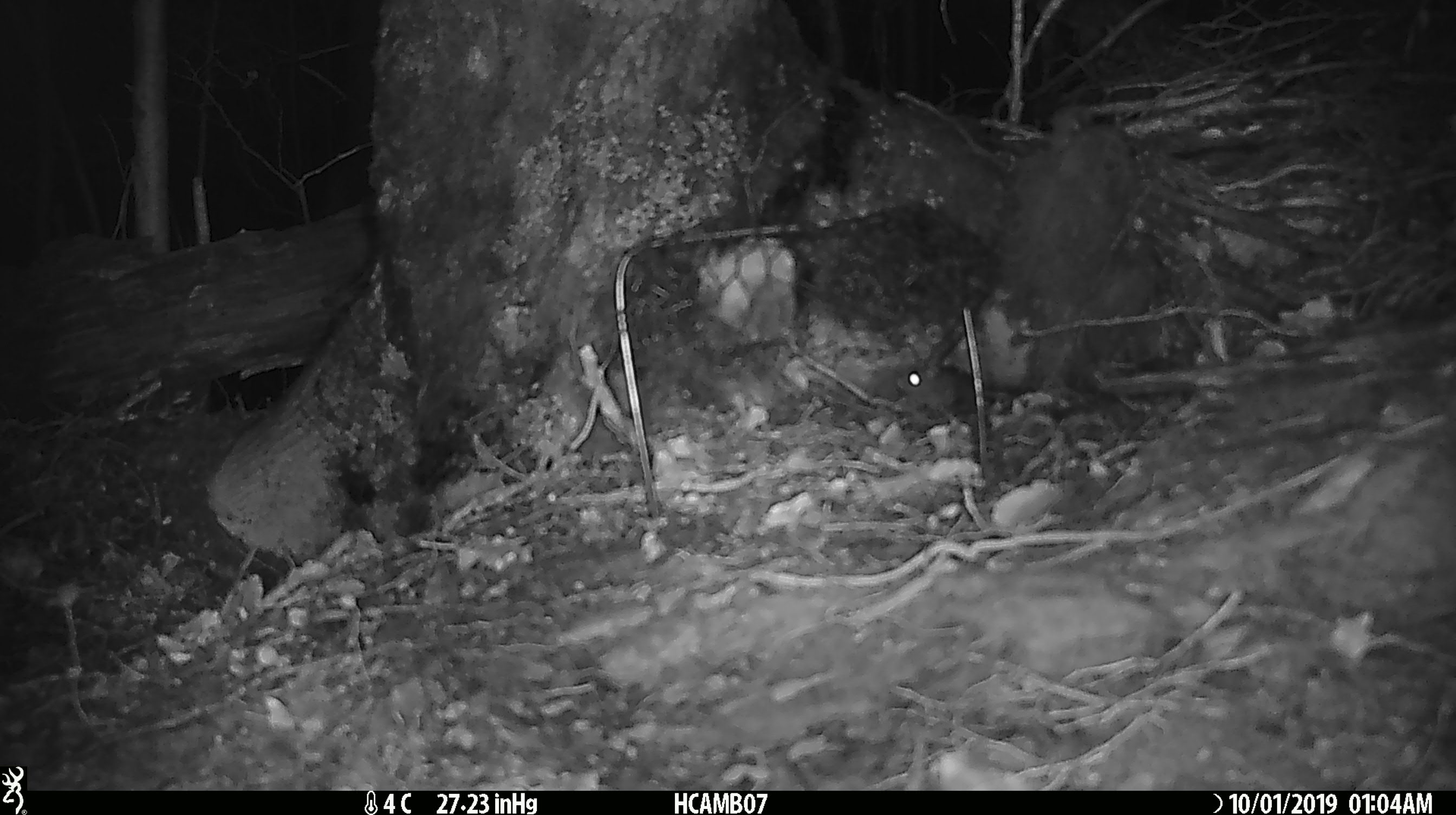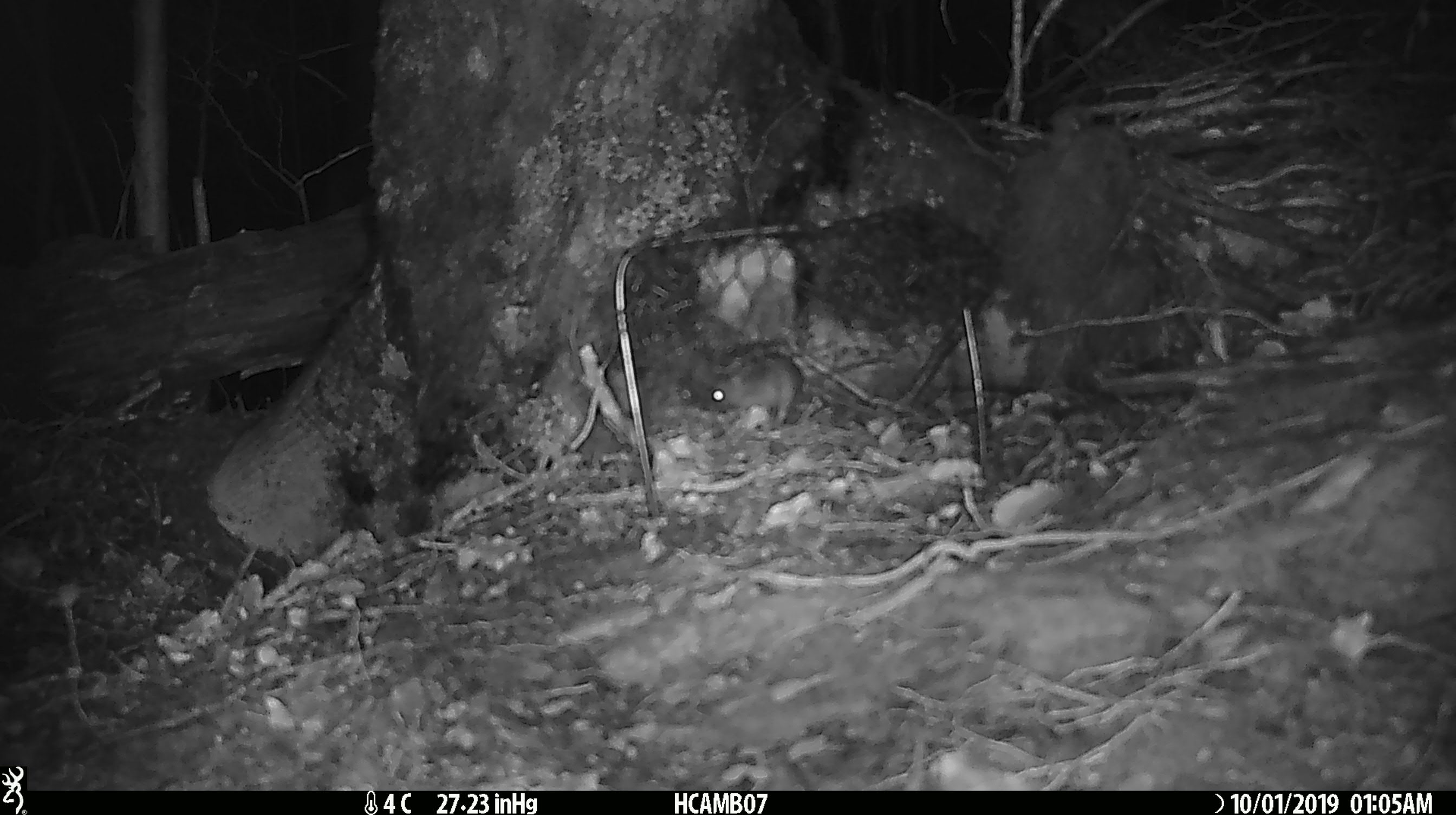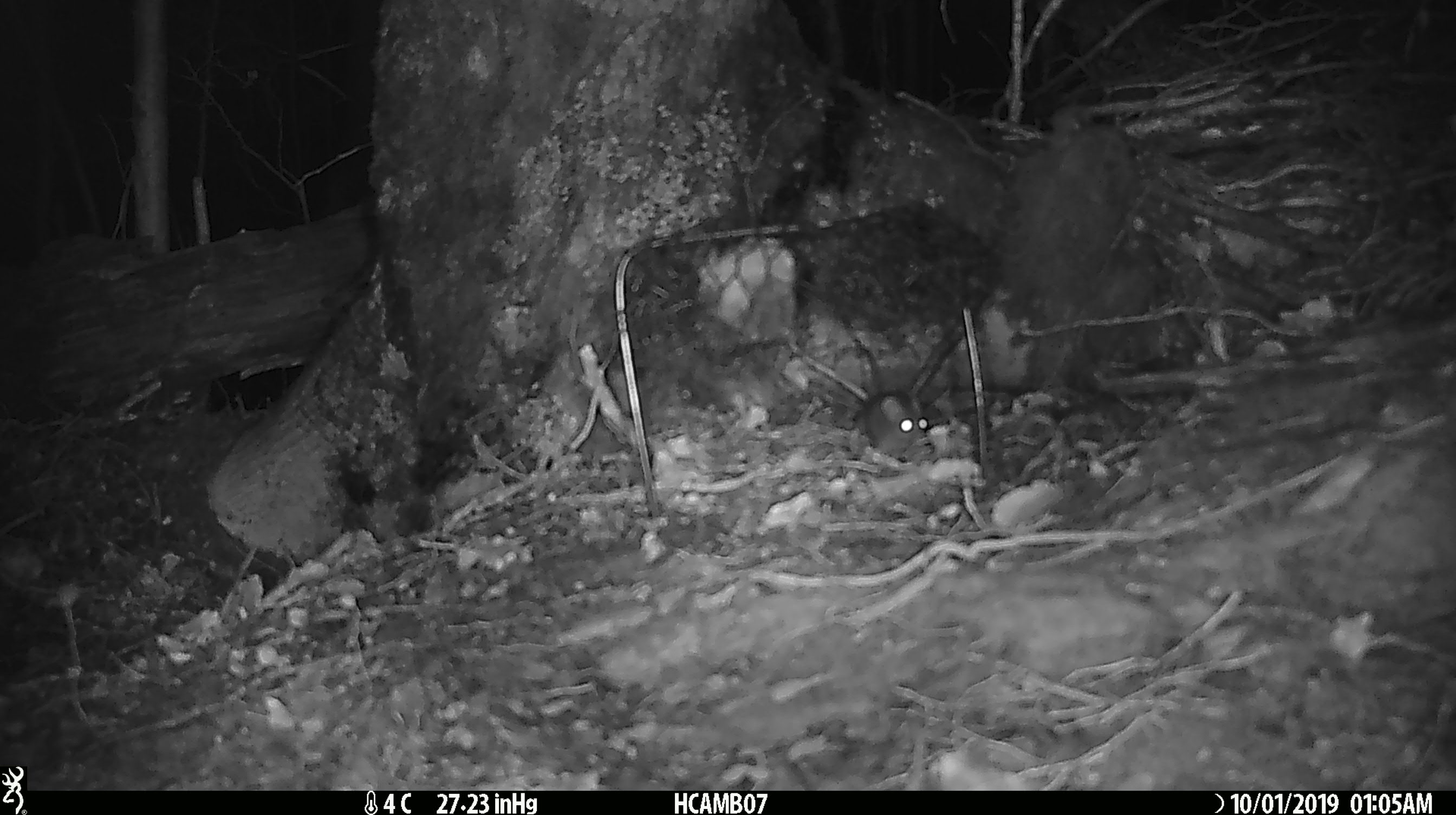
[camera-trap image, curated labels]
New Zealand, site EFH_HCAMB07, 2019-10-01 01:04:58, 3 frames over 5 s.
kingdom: Animalia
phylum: Chordata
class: Mammalia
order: Rodentia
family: Muridae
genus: Mus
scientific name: Mus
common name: mouse